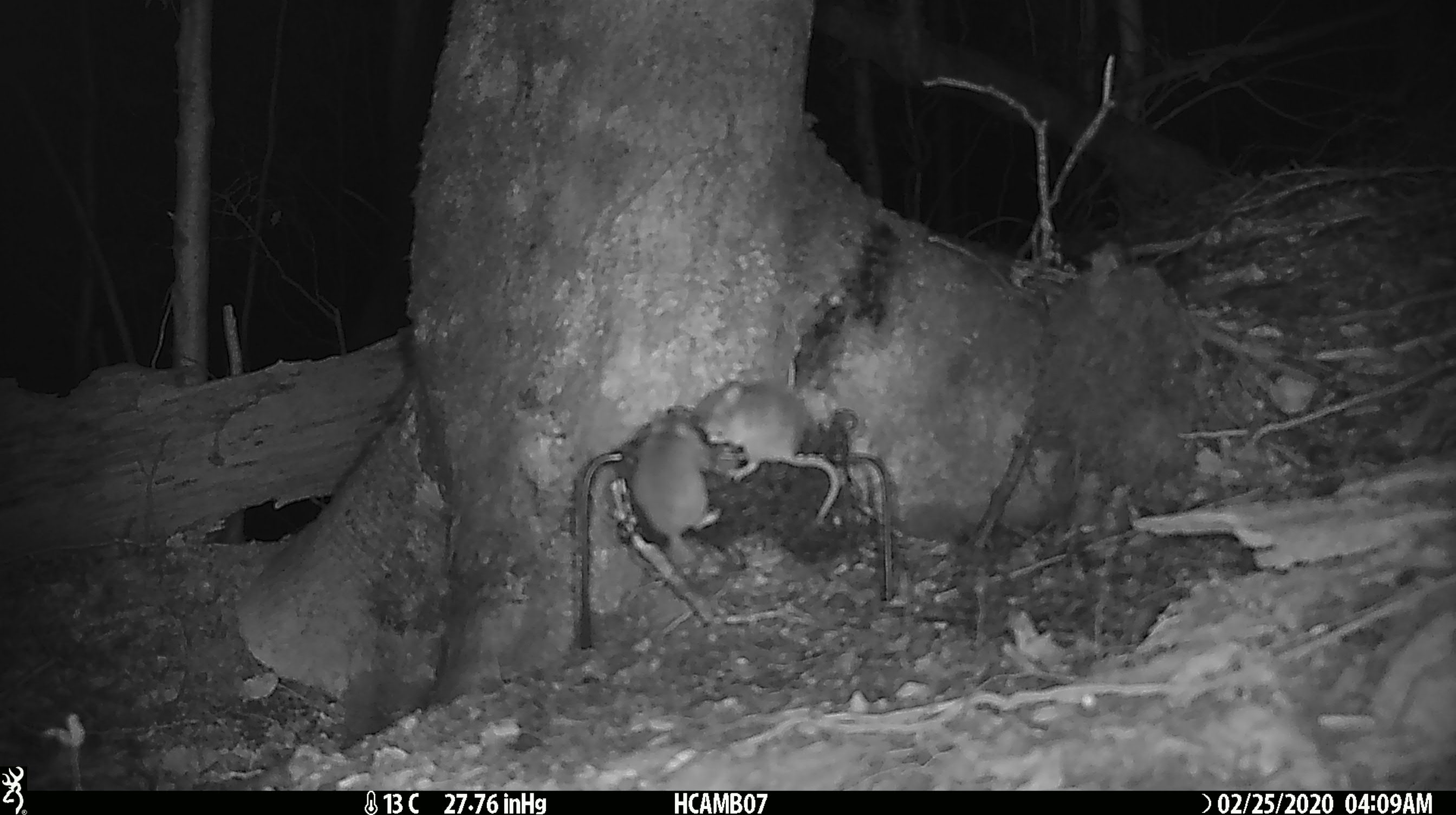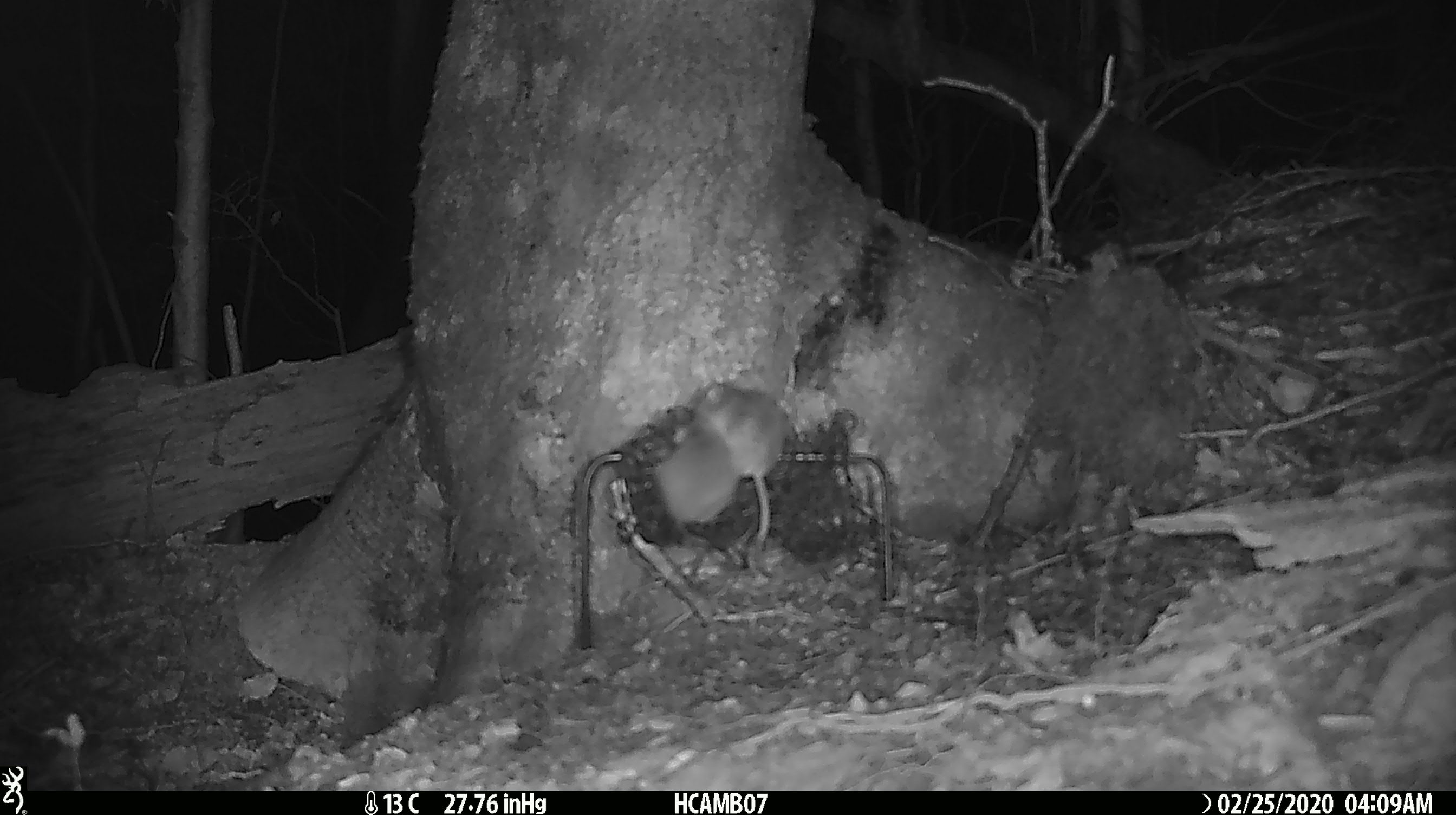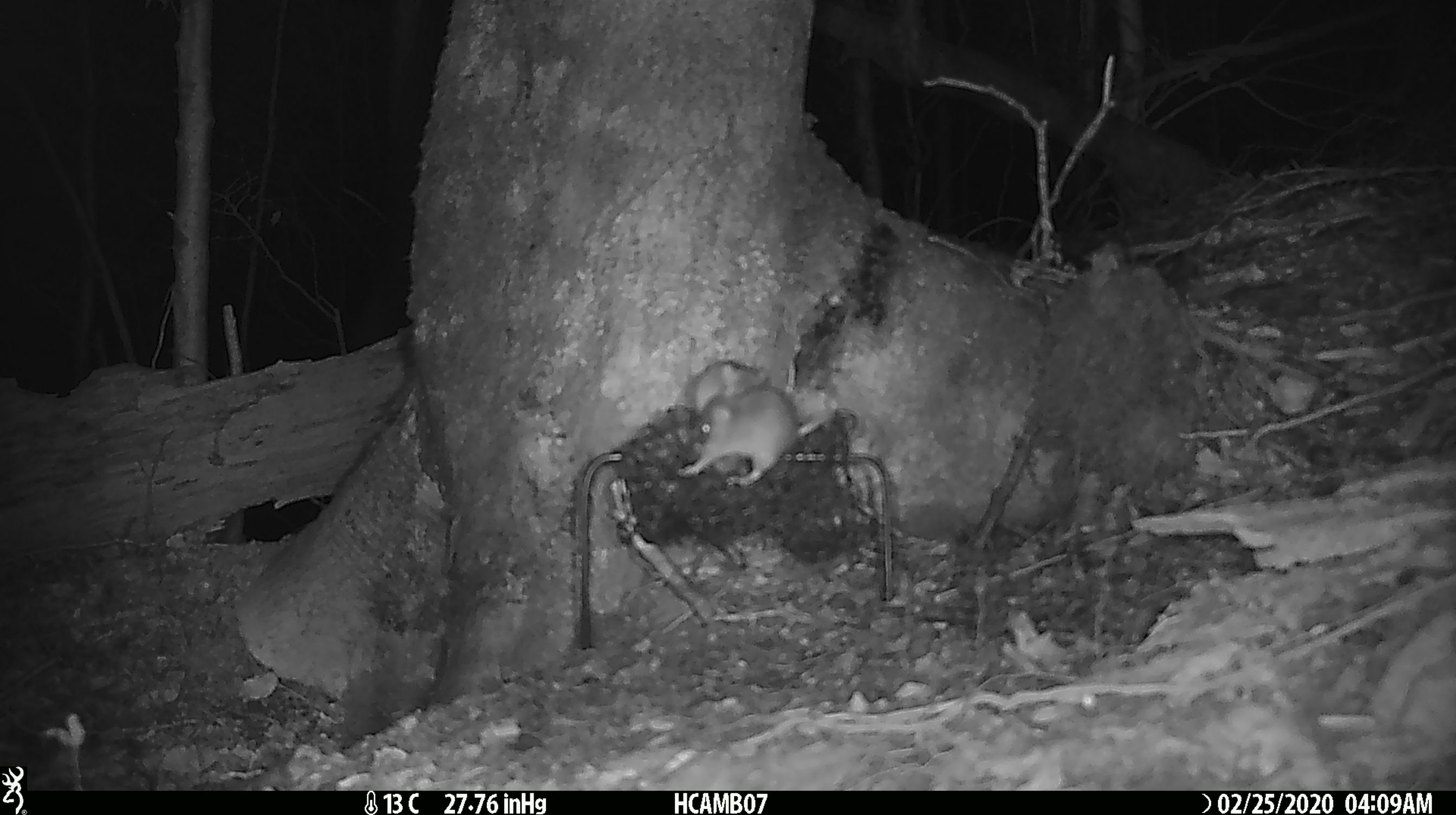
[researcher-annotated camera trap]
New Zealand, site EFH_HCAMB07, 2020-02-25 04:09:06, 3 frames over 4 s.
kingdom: Animalia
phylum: Chordata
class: Mammalia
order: Rodentia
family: Muridae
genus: Mus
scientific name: Mus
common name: mouse